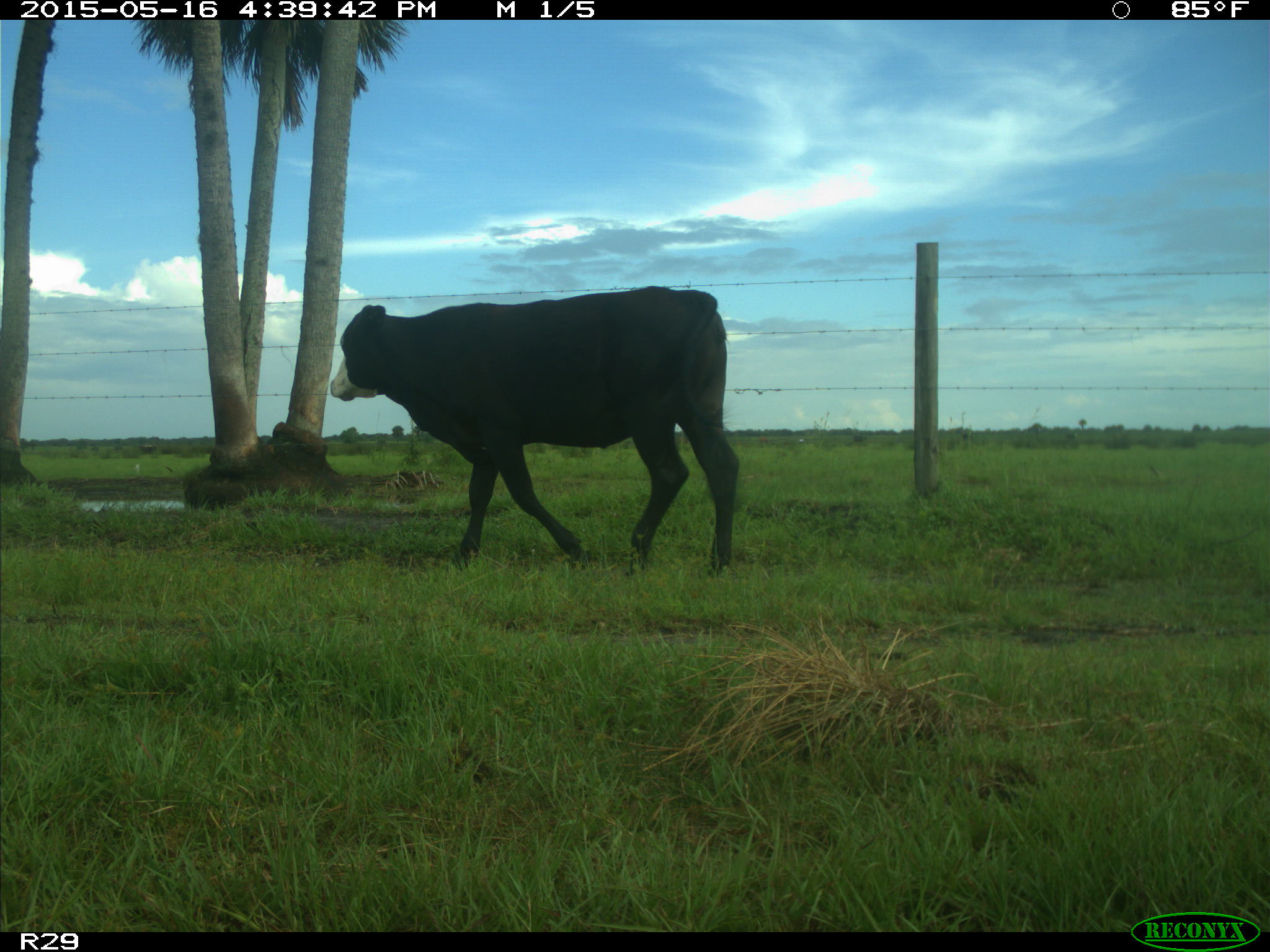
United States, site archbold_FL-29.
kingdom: Animalia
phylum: Chordata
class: Mammalia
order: Artiodactyla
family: Bovidae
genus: Bos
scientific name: Bos taurus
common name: domestic cow